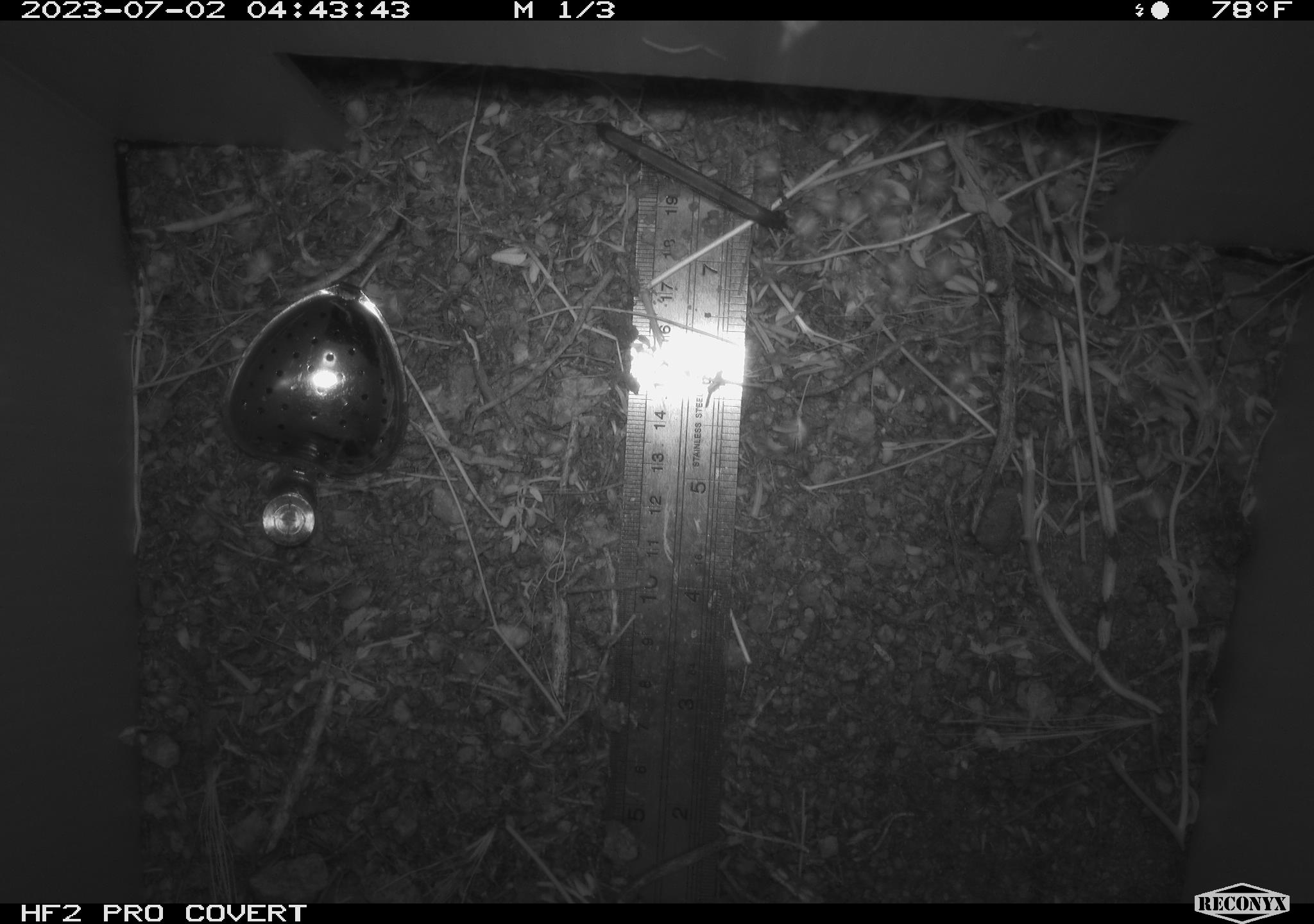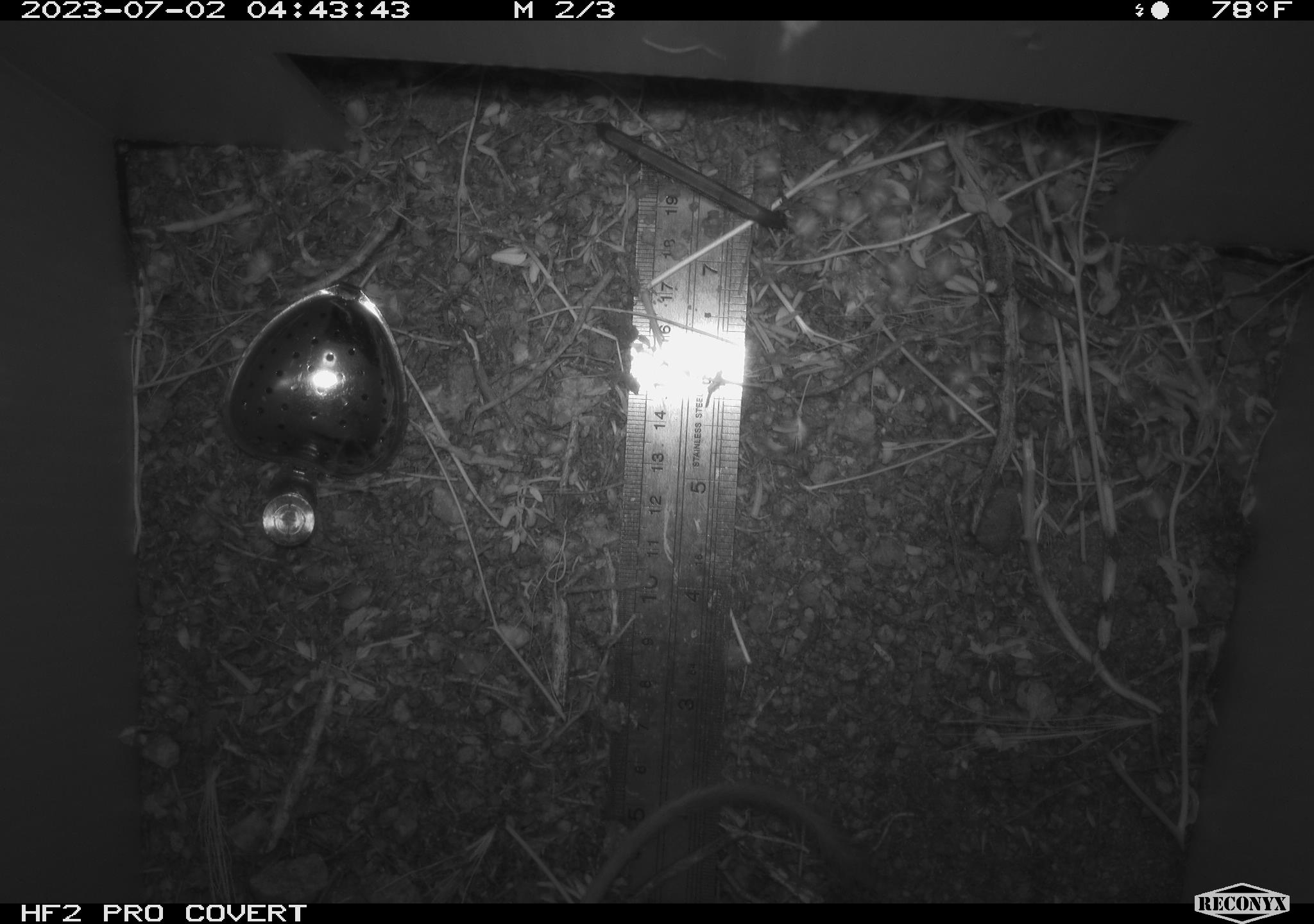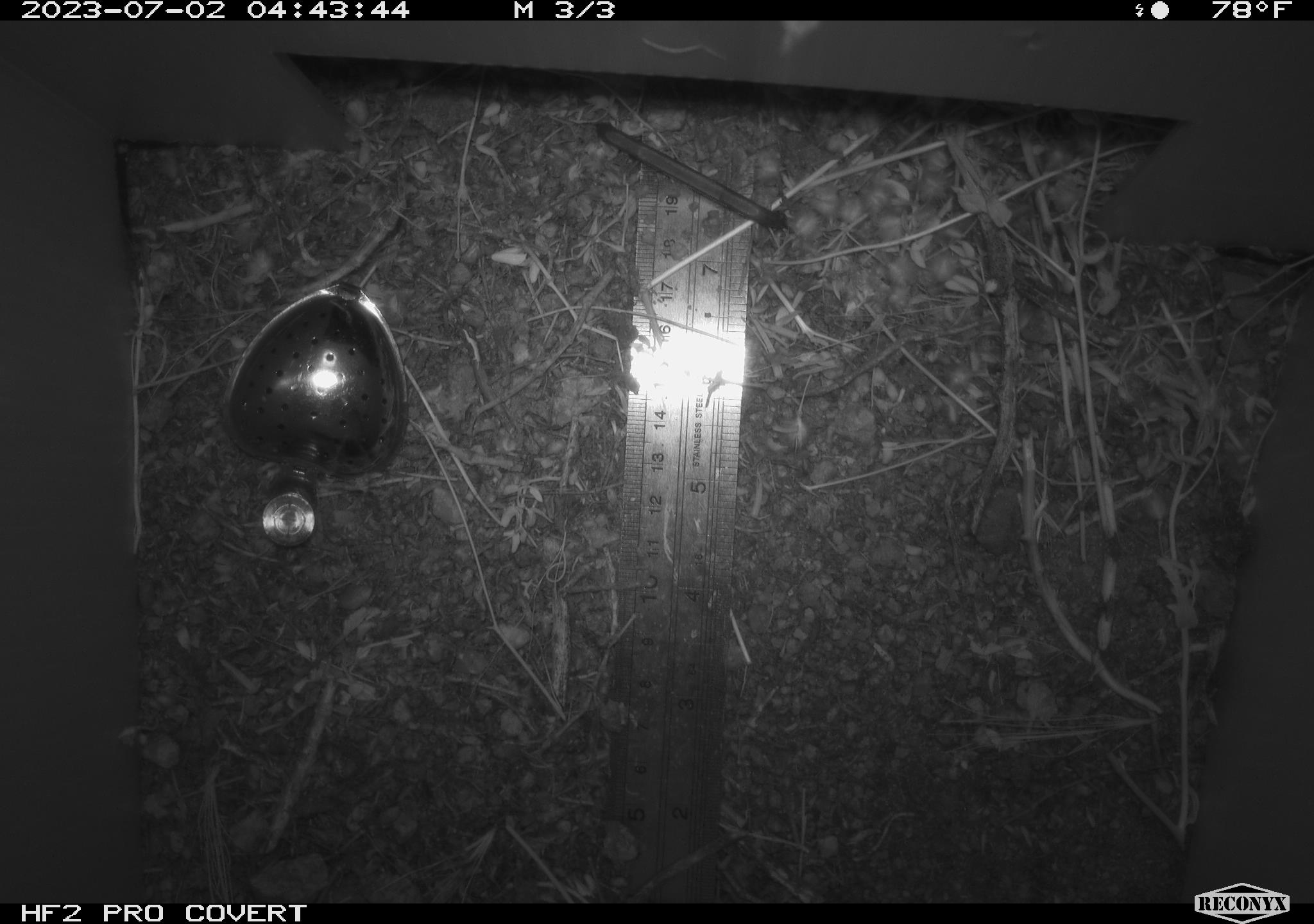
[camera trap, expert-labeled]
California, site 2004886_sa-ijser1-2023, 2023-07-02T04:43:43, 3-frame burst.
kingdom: Animalia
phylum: Chordata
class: Mammalia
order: Rodentia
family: Heteromyidae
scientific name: Heteromyidae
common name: kangaroo rats and pocket mice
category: heteromyidae family